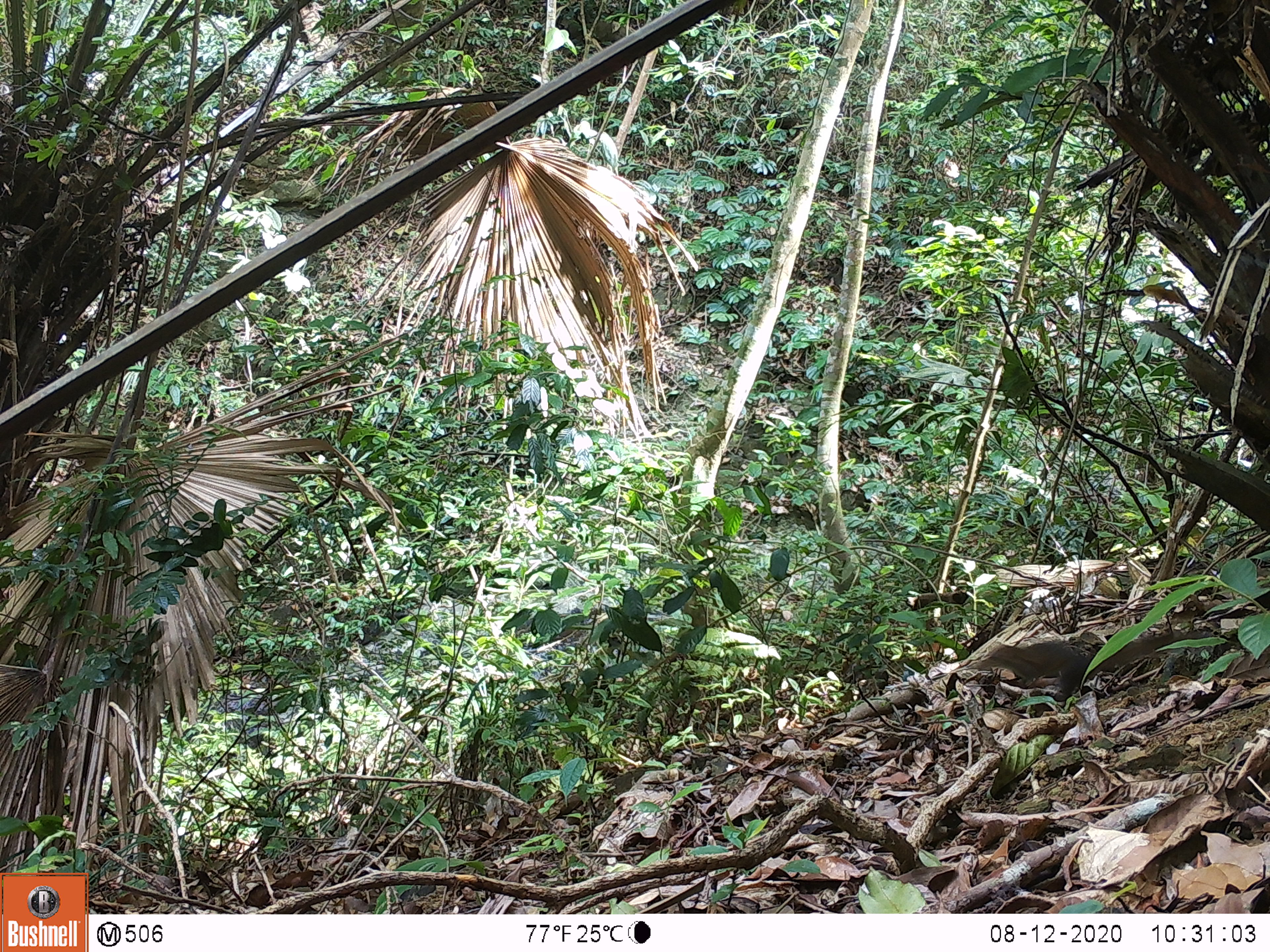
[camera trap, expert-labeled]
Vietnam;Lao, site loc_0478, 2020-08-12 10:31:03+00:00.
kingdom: Animalia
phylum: Chordata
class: Mammalia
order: Rodentia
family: Sciuridae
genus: Sciurus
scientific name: Sciurus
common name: squirrel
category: unidentified squirrel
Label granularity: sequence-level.